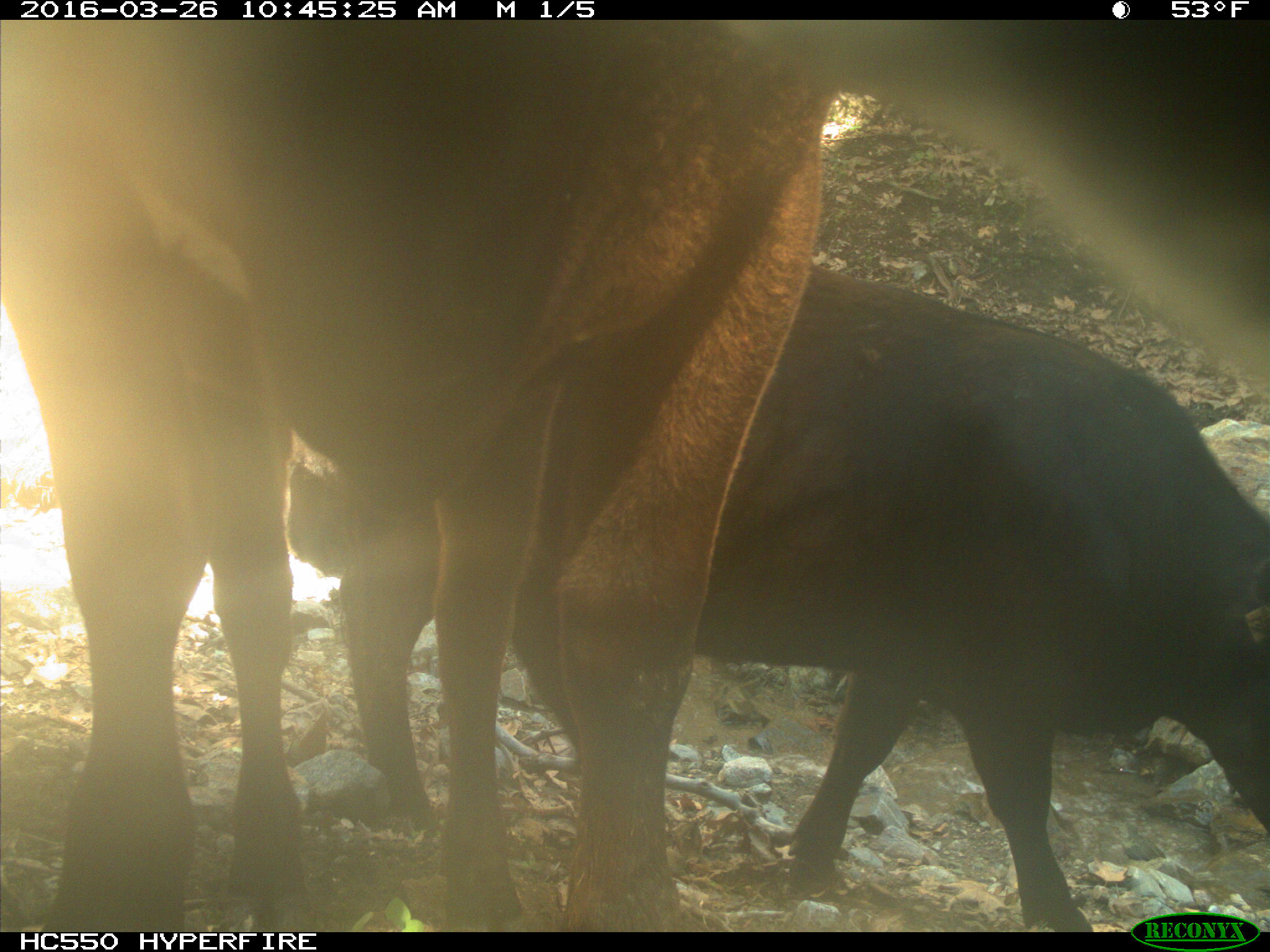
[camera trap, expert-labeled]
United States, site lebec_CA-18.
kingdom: Animalia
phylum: Chordata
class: Mammalia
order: Artiodactyla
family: Bovidae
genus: Bos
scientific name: Bos taurus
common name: domestic cow